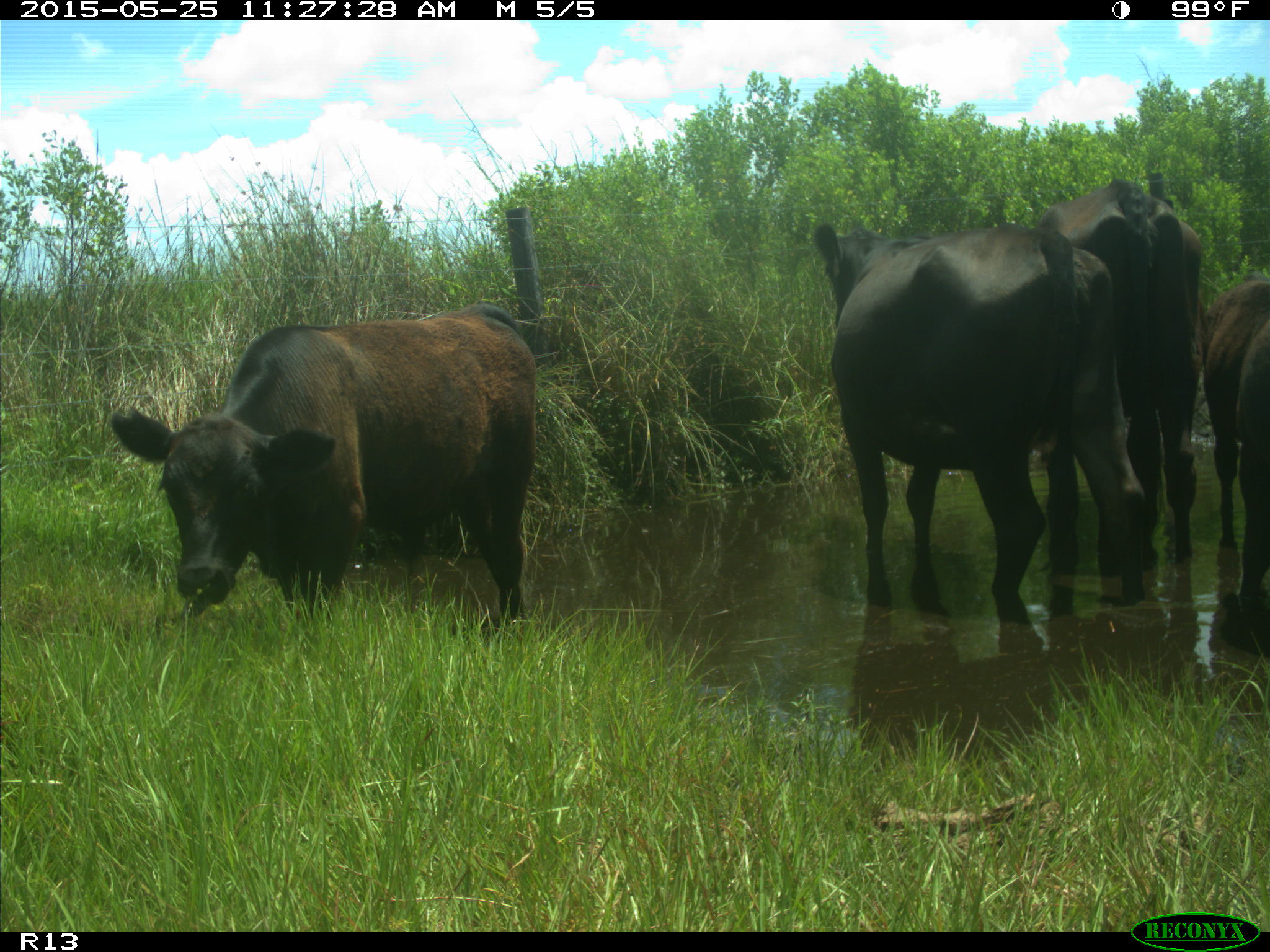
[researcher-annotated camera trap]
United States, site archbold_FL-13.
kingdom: Animalia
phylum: Chordata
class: Mammalia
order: Artiodactyla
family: Bovidae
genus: Bos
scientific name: Bos taurus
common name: domestic cow